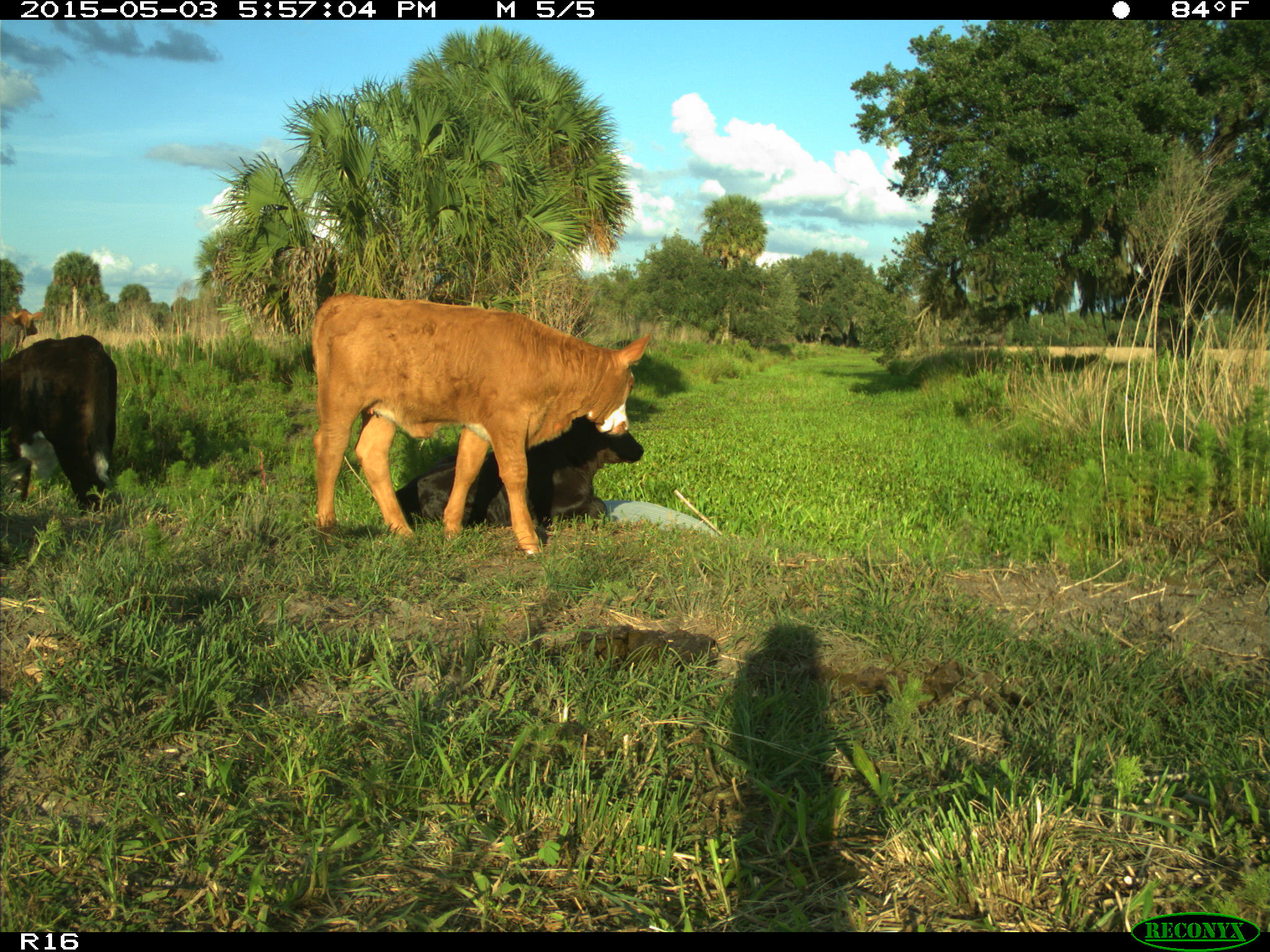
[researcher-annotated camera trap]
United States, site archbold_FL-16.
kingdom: Animalia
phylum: Chordata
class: Mammalia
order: Artiodactyla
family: Bovidae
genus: Bos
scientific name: Bos taurus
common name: domestic cow